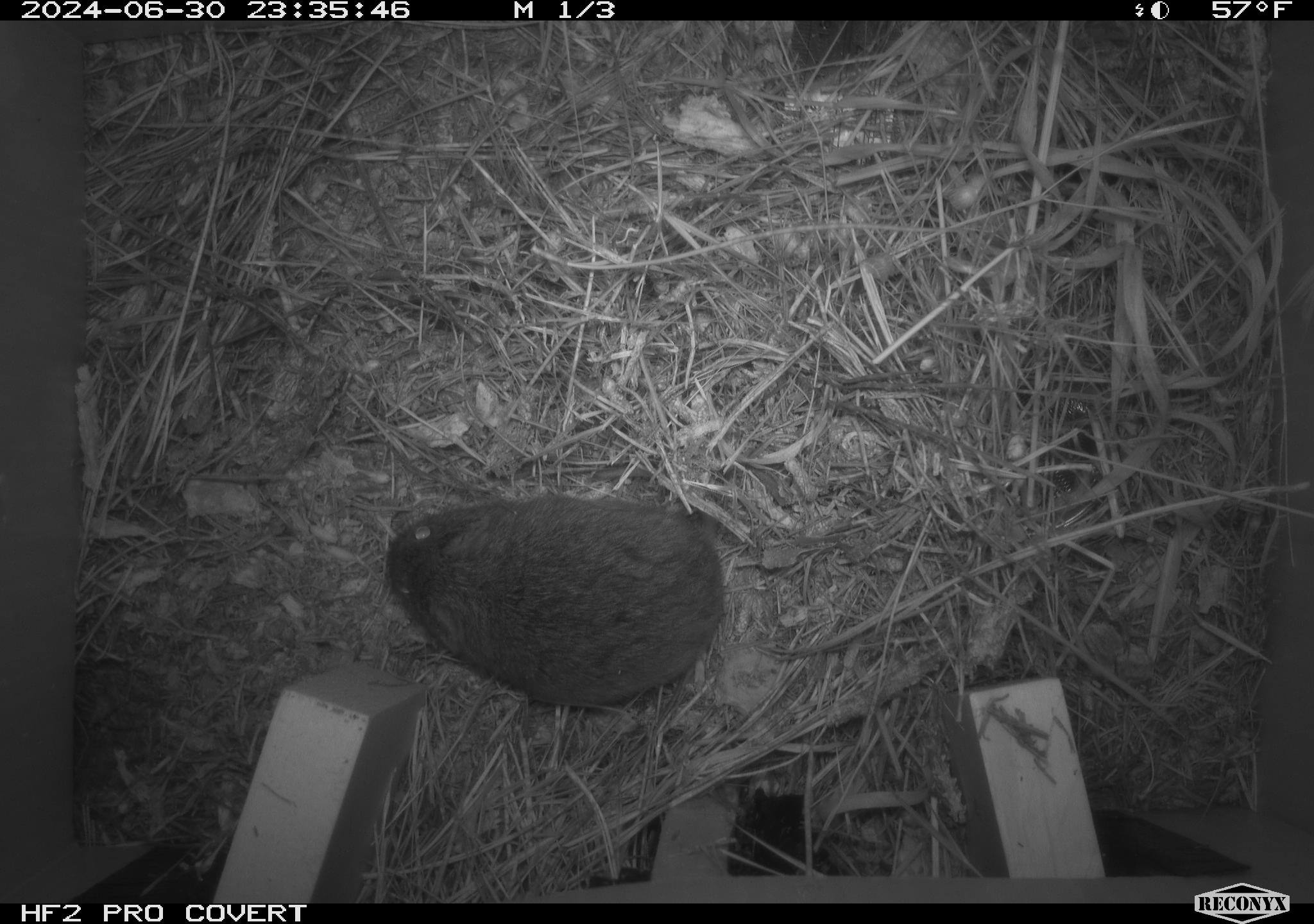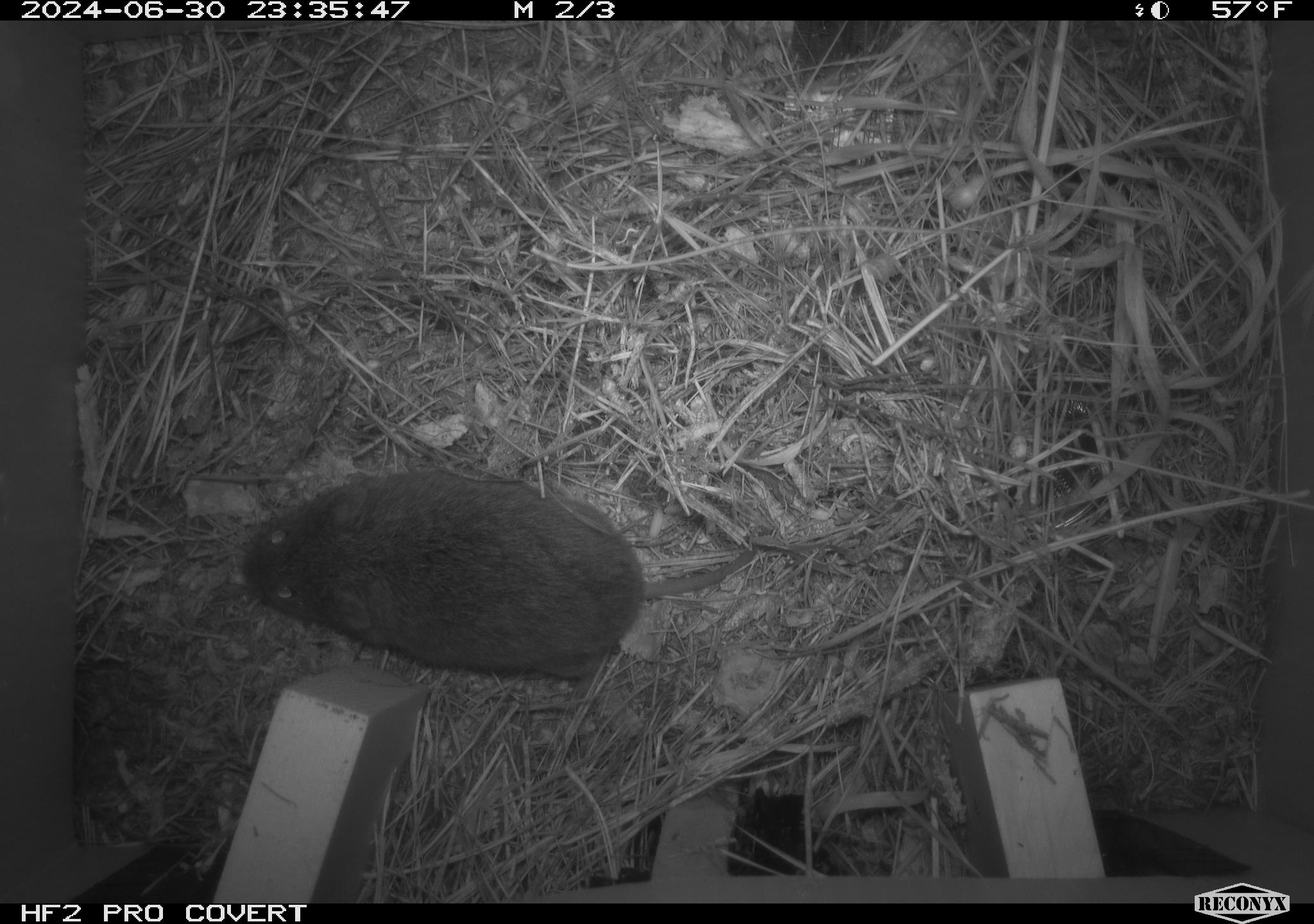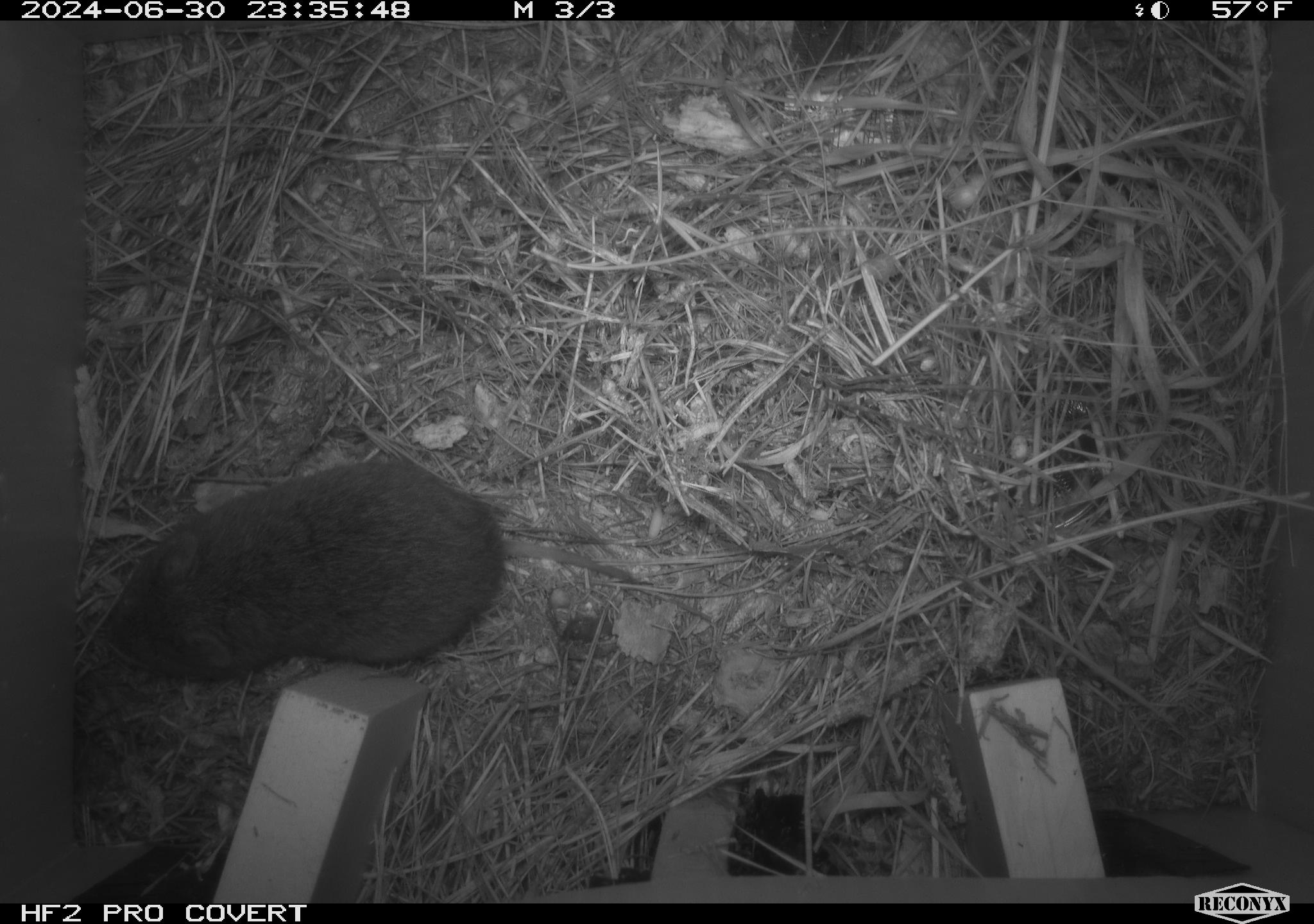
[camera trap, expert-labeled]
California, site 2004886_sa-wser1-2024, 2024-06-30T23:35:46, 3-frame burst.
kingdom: Animalia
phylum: Chordata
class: Mammalia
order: Rodentia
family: Cricetidae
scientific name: Arvicolinae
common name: voles, lemmings, and muskrats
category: arvicolinae subfamily